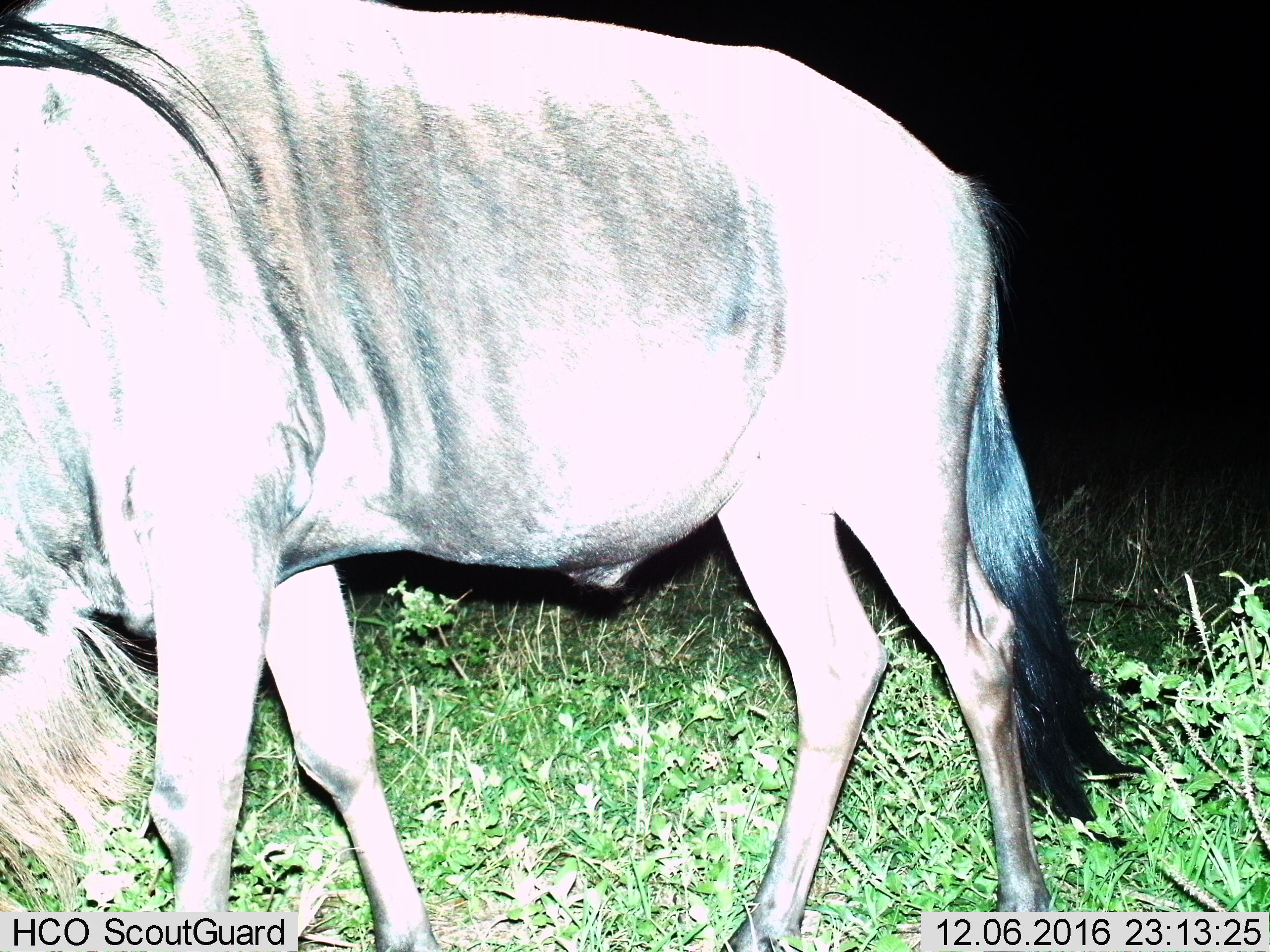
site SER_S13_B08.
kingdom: Animalia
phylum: Chordata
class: Mammalia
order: Artiodactyla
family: Bovidae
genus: Connochaetes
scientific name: Connochaetes taurinus taurinus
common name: blue wildebeest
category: wildebeestblue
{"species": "wildebeestblue (blue wildebeest) (Connochaetes taurinus taurinus)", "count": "1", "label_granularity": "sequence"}